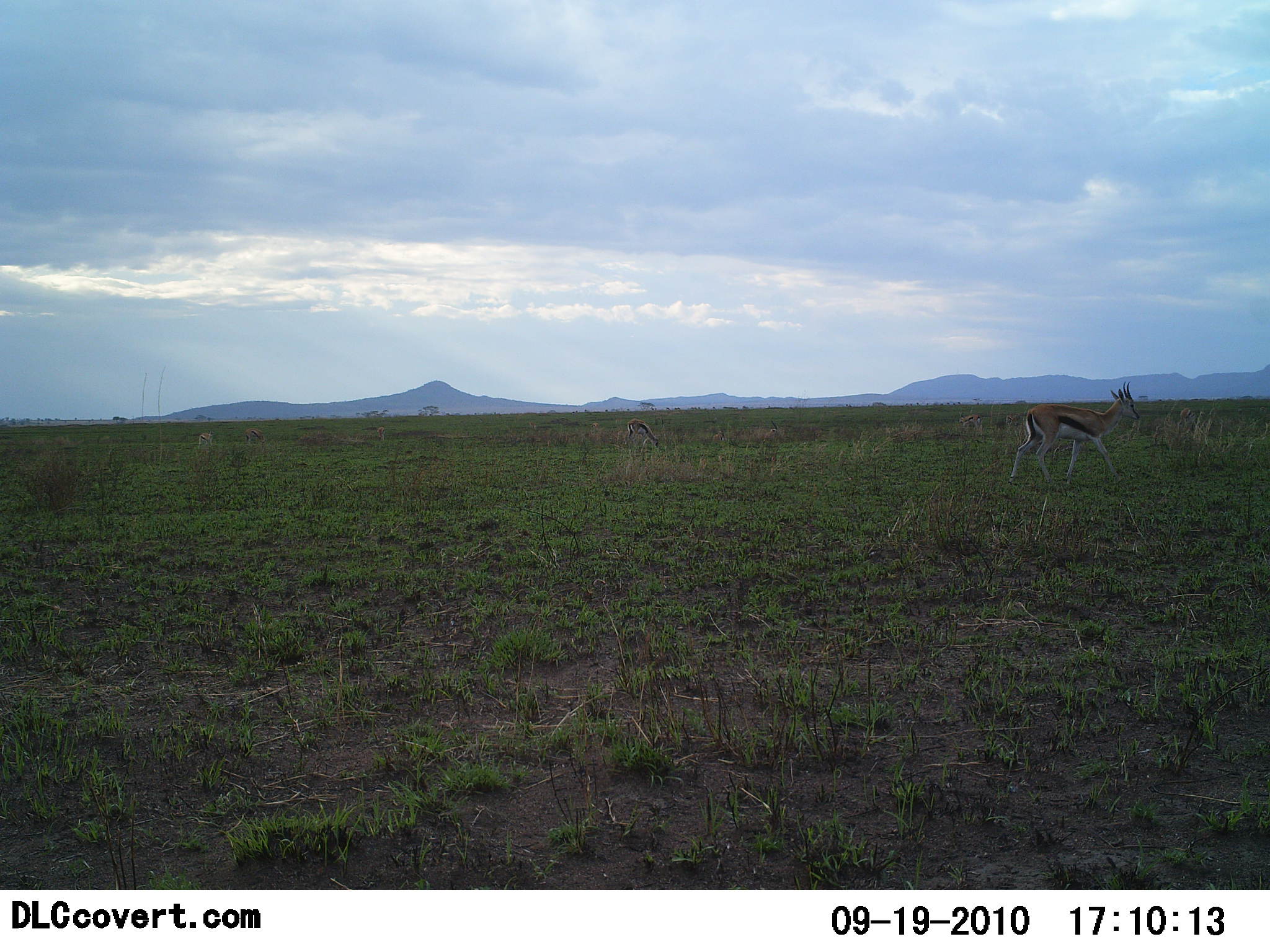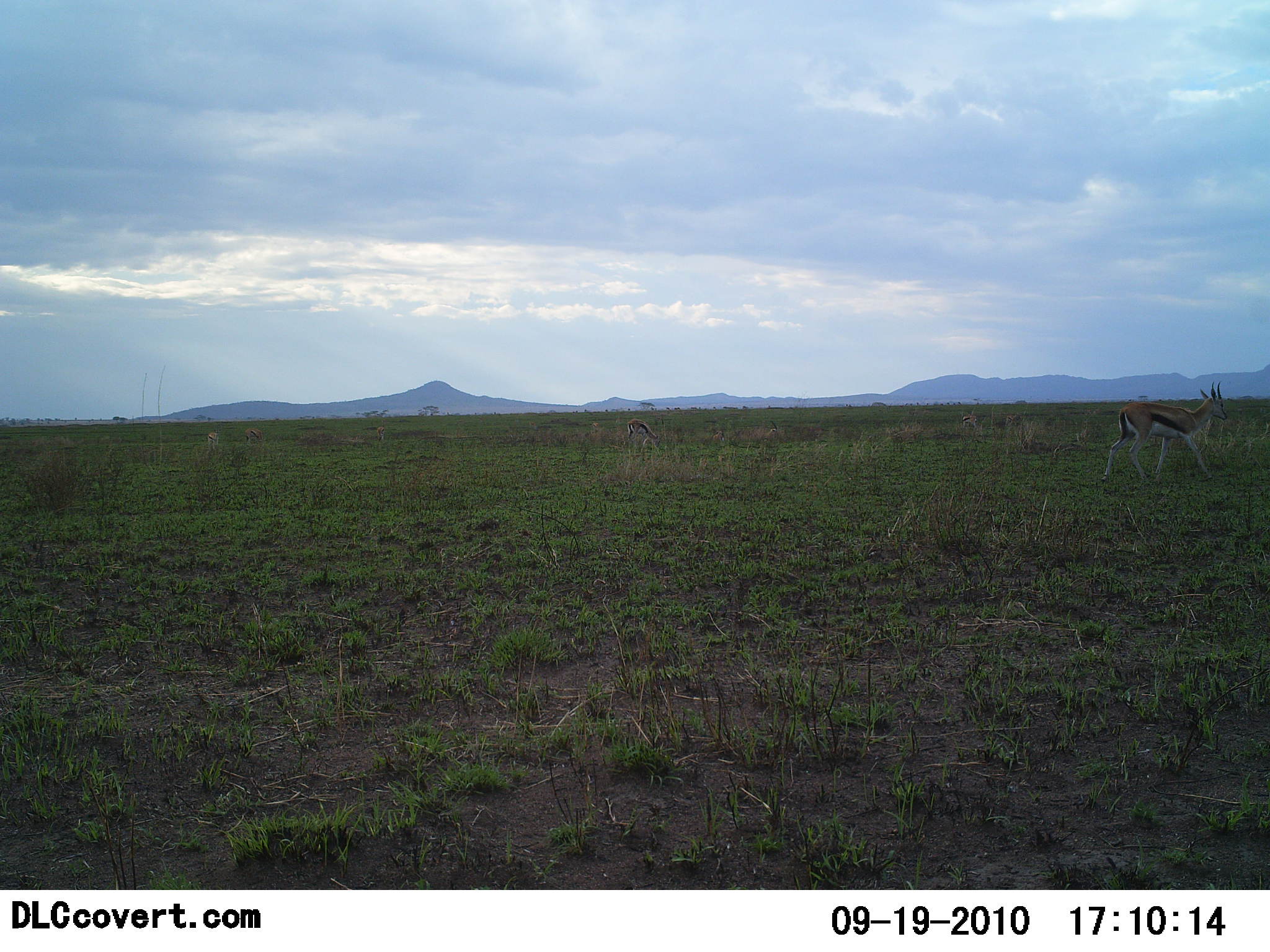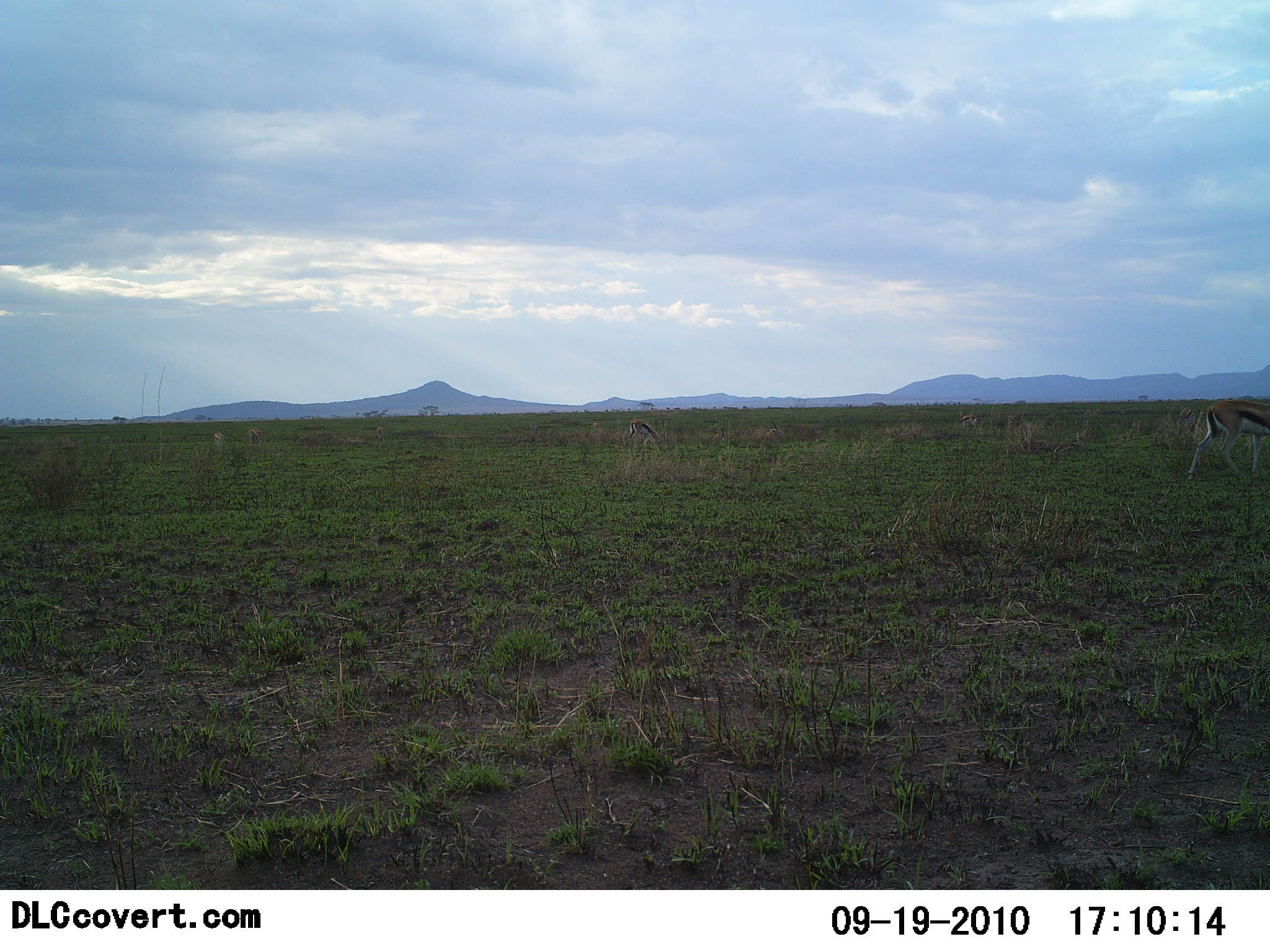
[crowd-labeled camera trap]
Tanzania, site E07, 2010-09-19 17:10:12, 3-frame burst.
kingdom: Animalia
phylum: Chordata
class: Mammalia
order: Artiodactyla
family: Bovidae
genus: Eudorcas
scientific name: Eudorcas thomsonii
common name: thomson's gazelle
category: gazellethomsons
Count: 1.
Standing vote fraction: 29%.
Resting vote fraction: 0%.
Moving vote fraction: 86%.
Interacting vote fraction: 0%.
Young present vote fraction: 0%.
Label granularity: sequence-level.